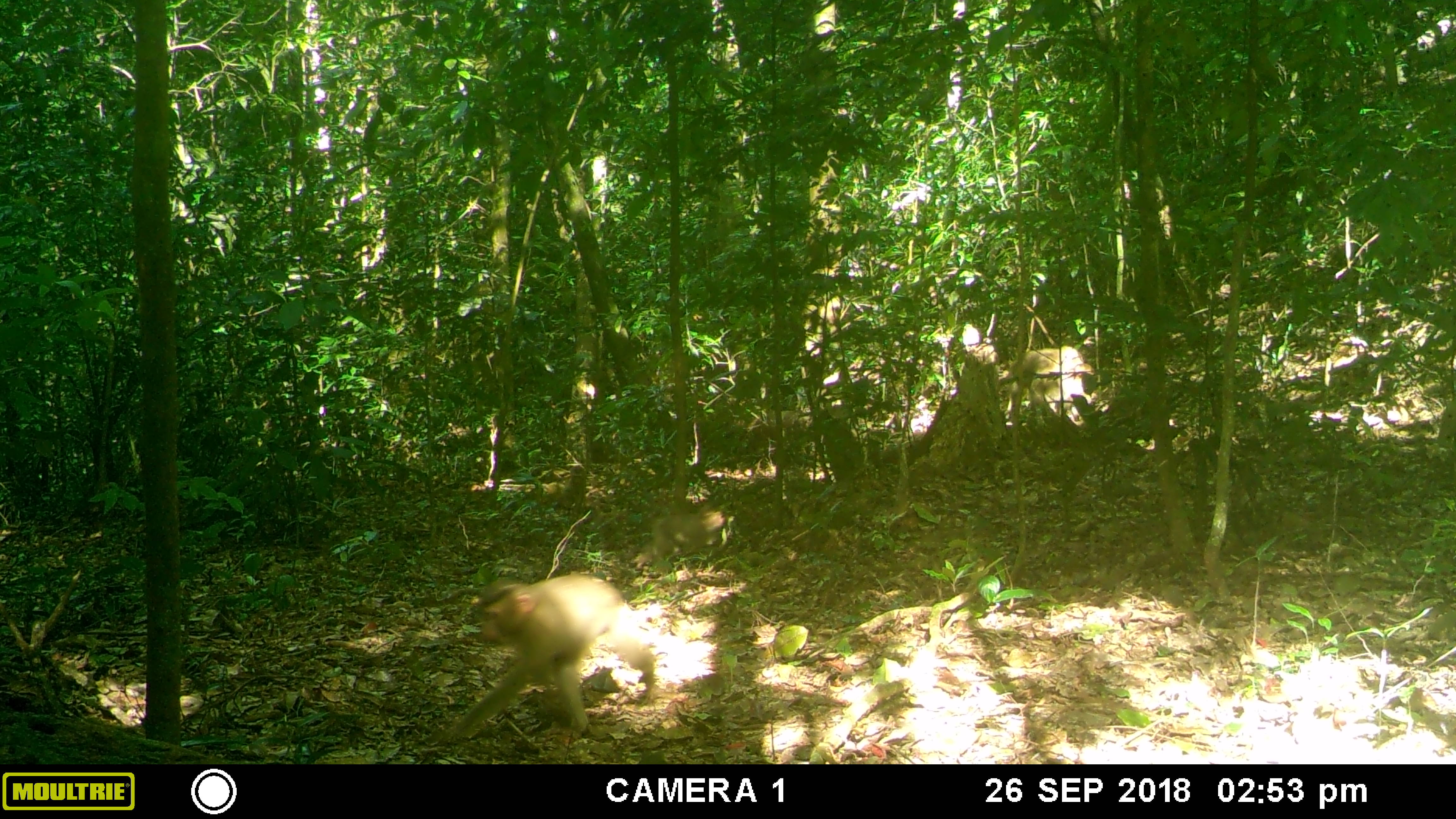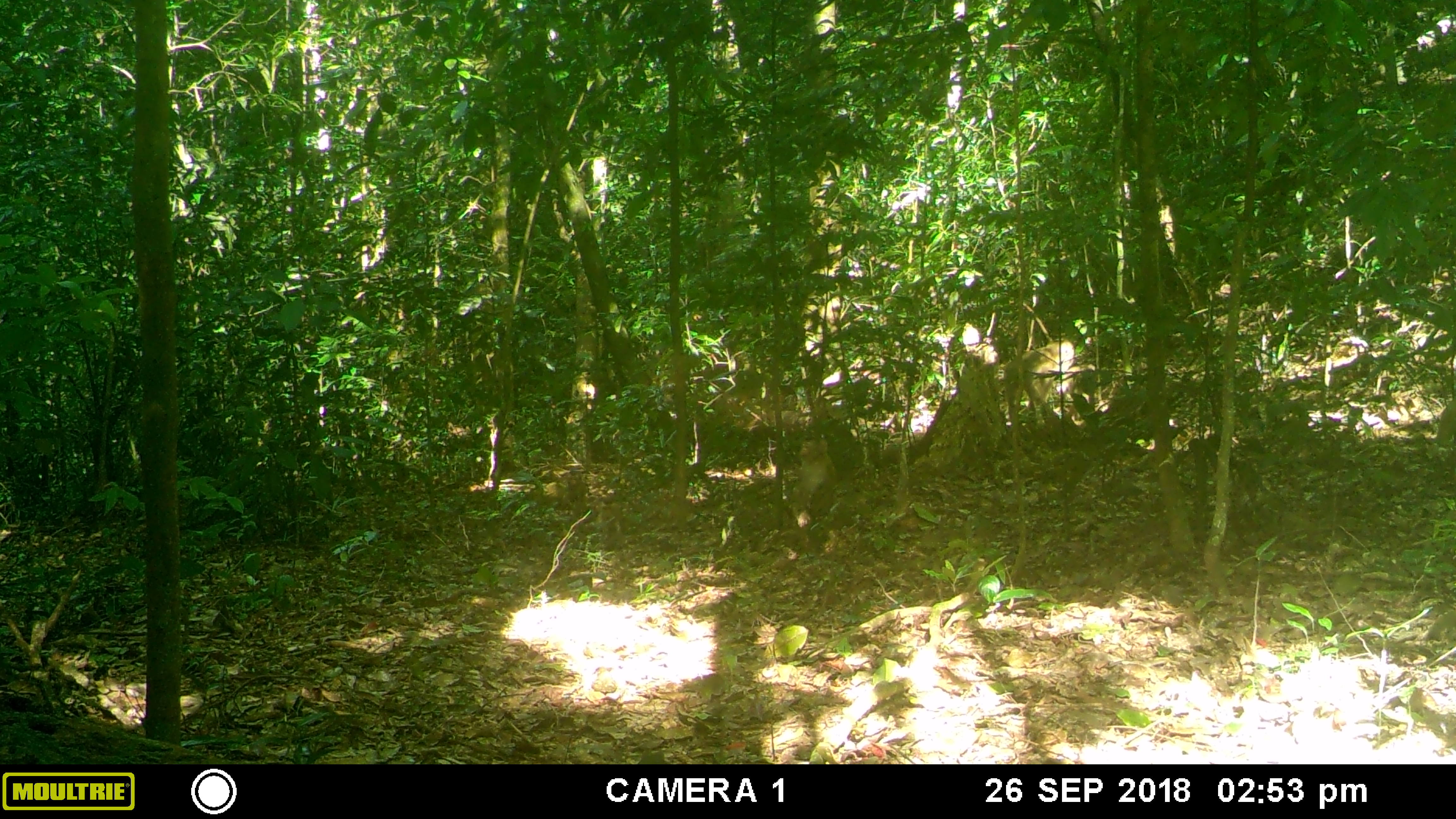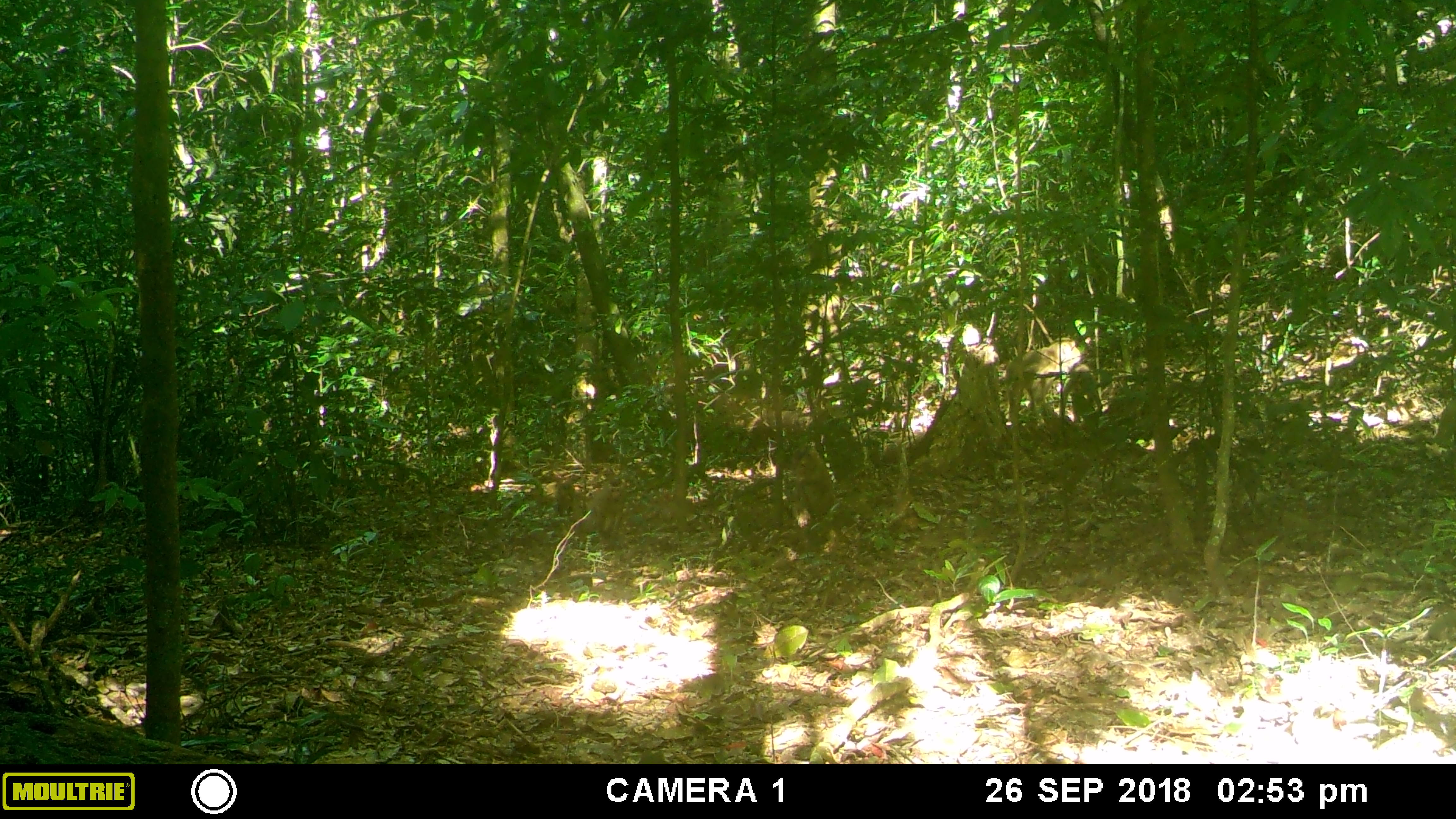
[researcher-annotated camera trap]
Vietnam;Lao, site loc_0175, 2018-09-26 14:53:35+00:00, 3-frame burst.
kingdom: Animalia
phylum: Chordata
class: Mammalia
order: Primates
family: Cercopithecidae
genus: Macaca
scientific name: Macaca nemestrina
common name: pig-tailed macaque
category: pig tailed macaque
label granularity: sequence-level